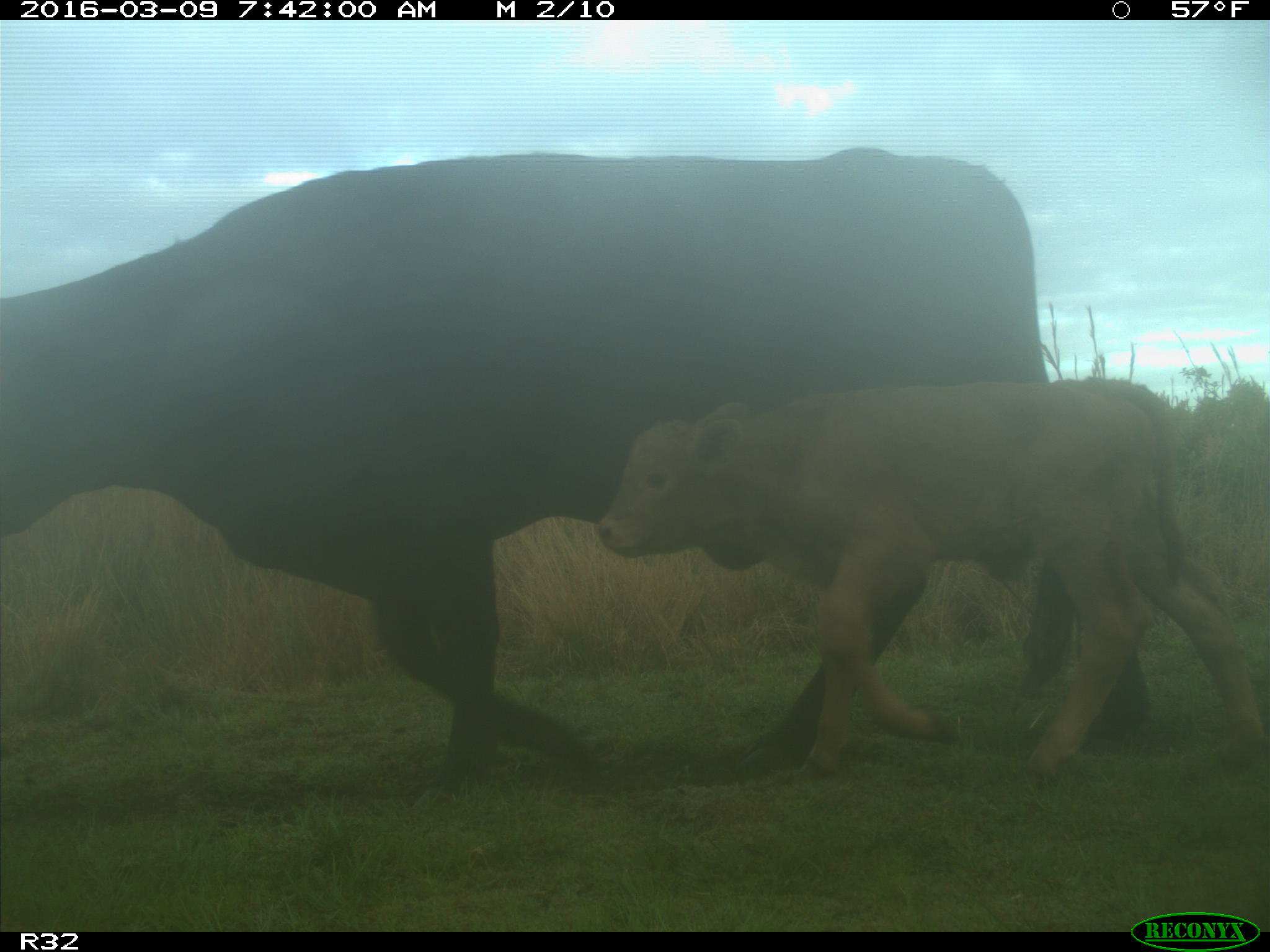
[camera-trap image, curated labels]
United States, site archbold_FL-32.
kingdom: Animalia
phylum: Chordata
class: Mammalia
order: Artiodactyla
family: Bovidae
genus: Bos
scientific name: Bos taurus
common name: domestic cow